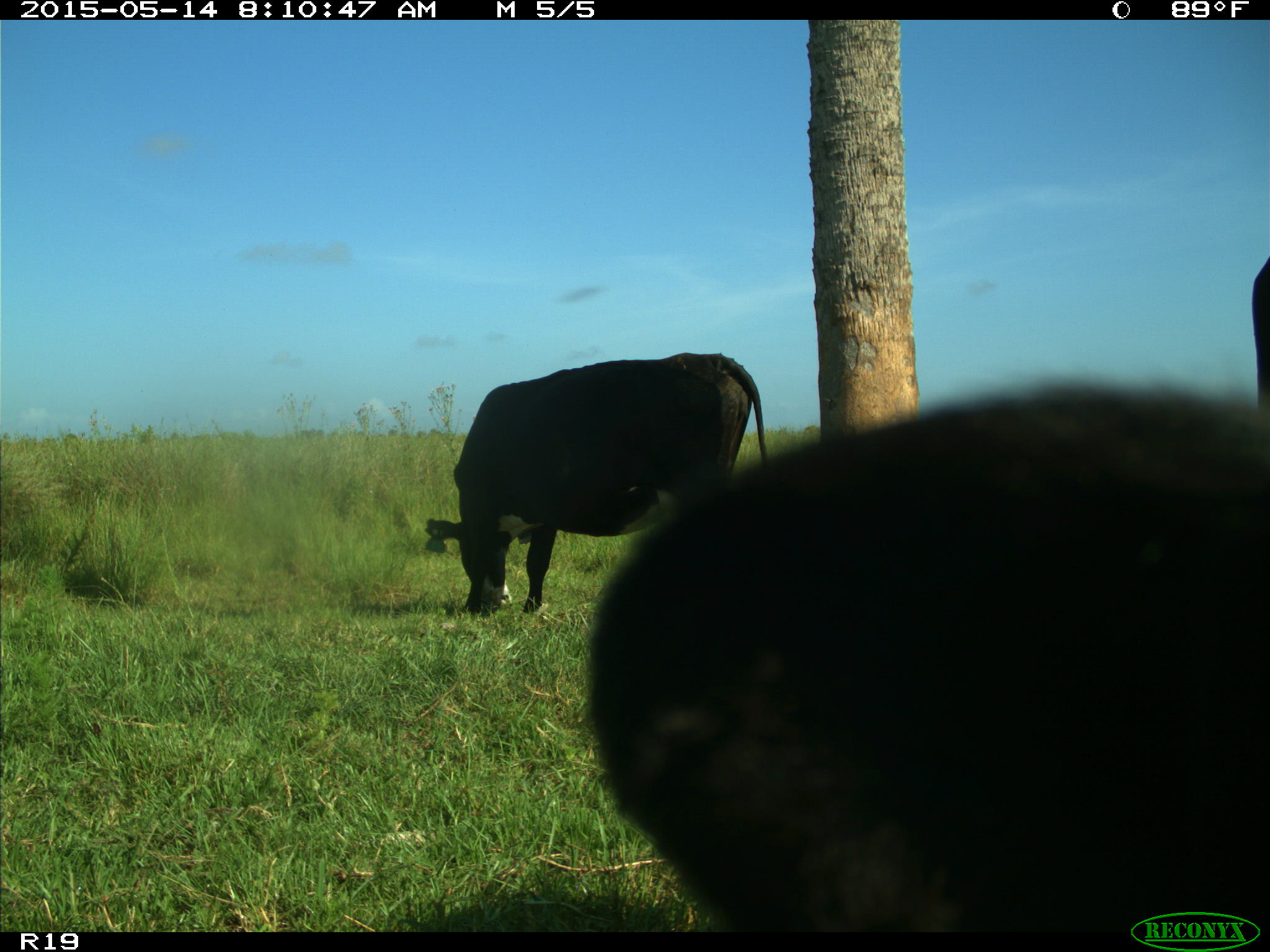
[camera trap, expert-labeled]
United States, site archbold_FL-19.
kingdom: Animalia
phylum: Chordata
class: Mammalia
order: Artiodactyla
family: Bovidae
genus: Bos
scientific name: Bos taurus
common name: domestic cow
Bos taurus (domestic cow).